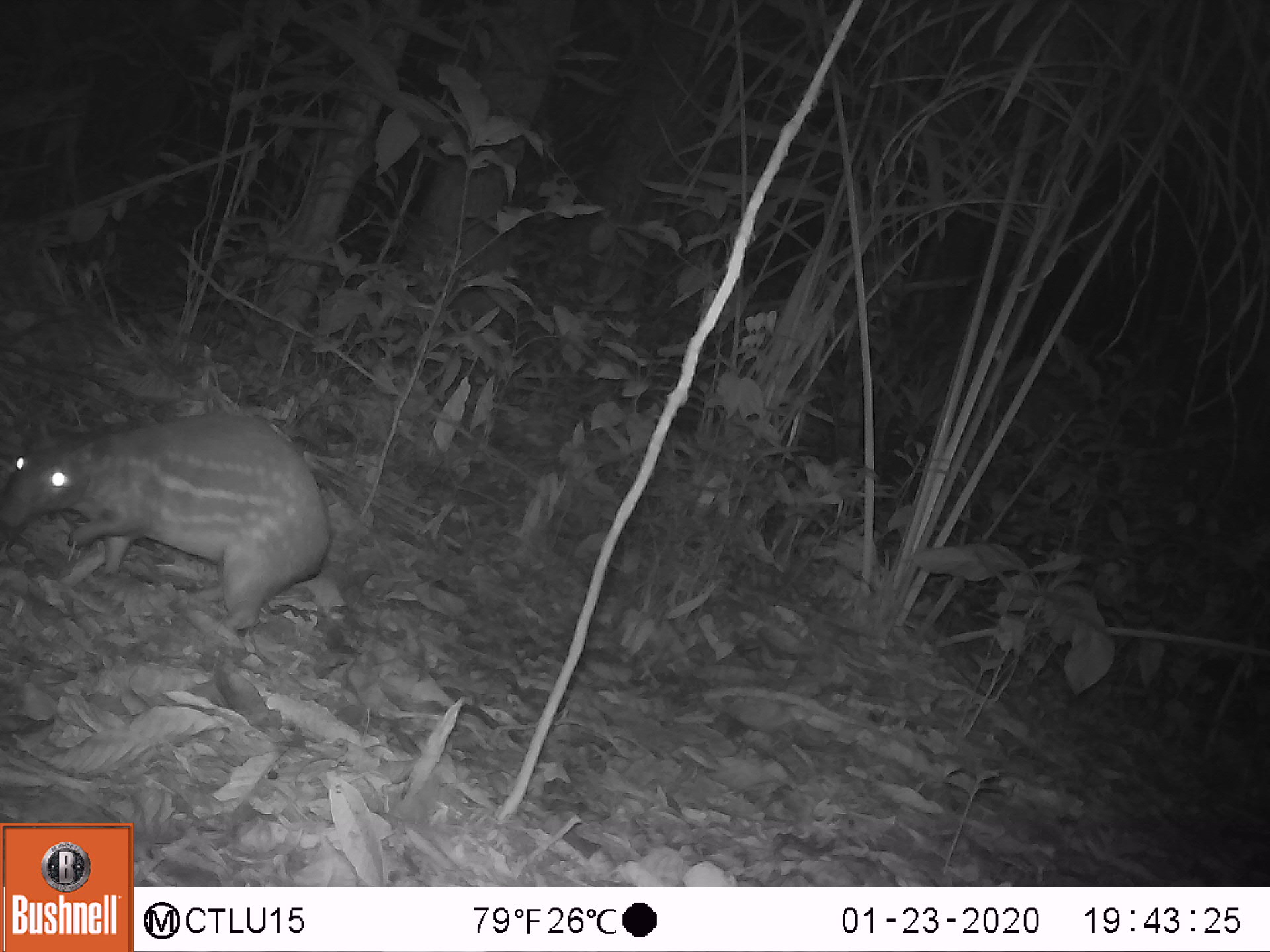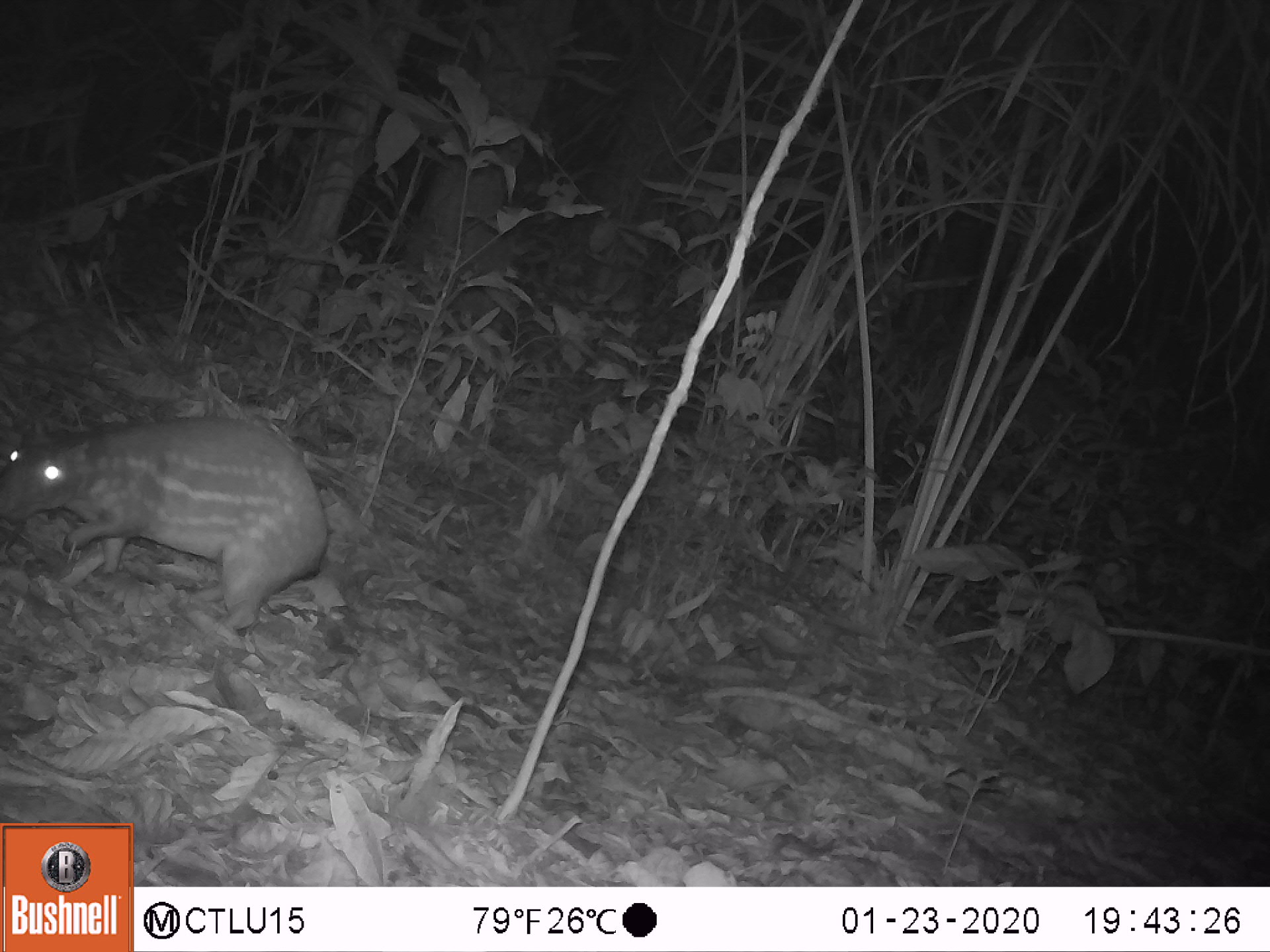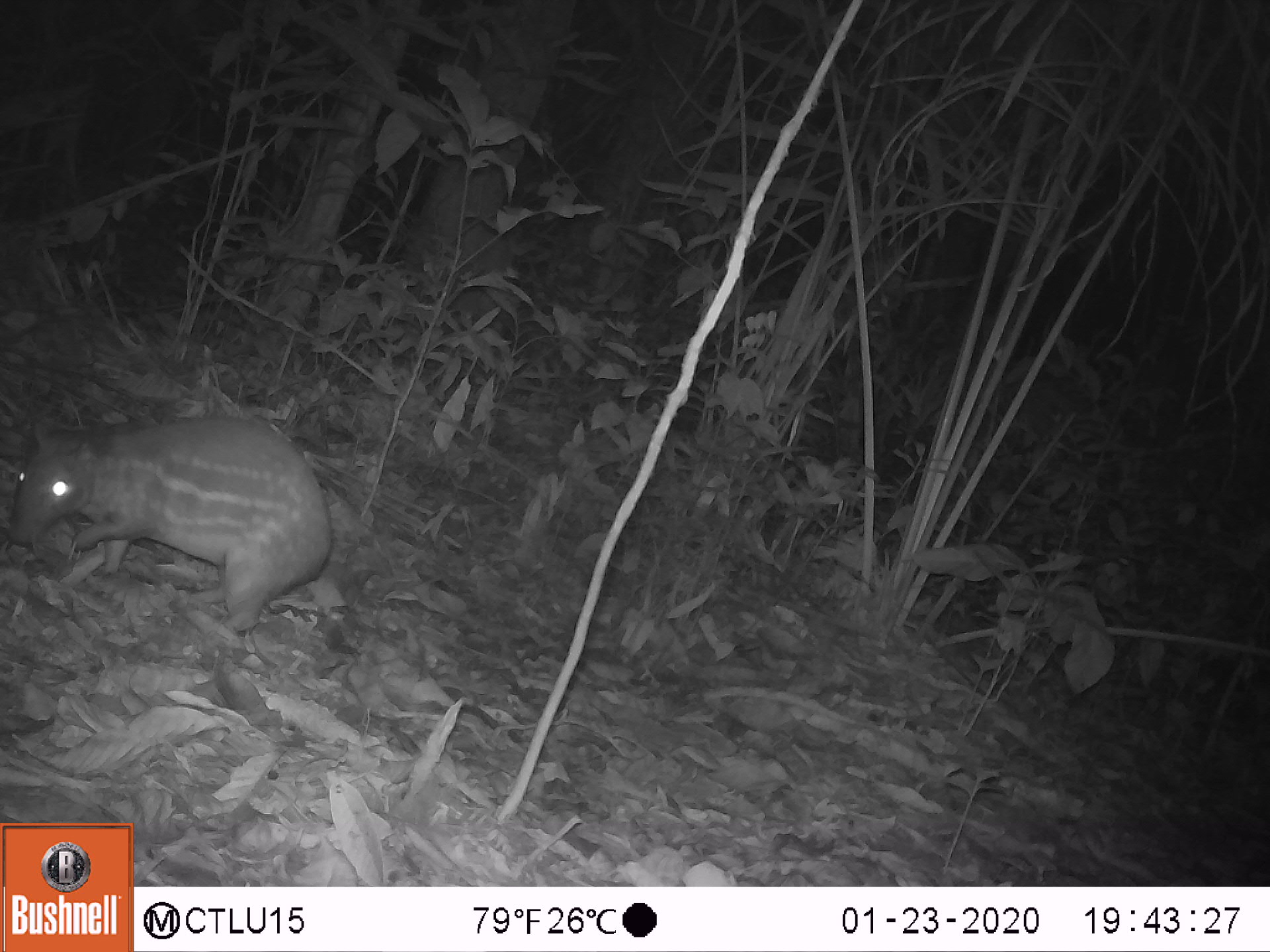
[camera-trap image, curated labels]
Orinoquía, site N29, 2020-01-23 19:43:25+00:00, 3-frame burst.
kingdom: Animalia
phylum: Chordata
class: Mammalia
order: Rodentia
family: Cuniculidae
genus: Cuniculus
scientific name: Cuniculus paca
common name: spotted paca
Spotted paca (Cuniculus paca).